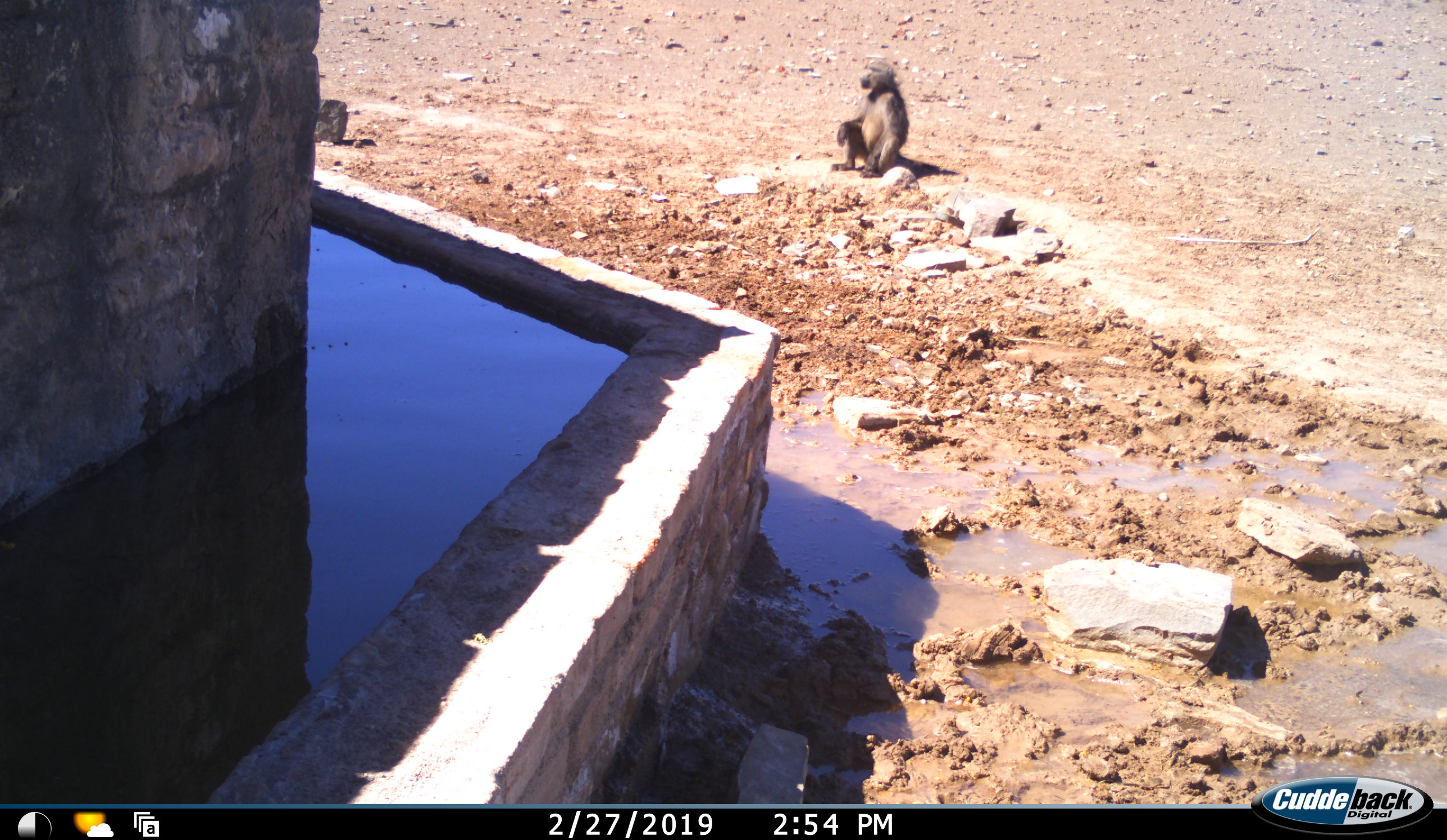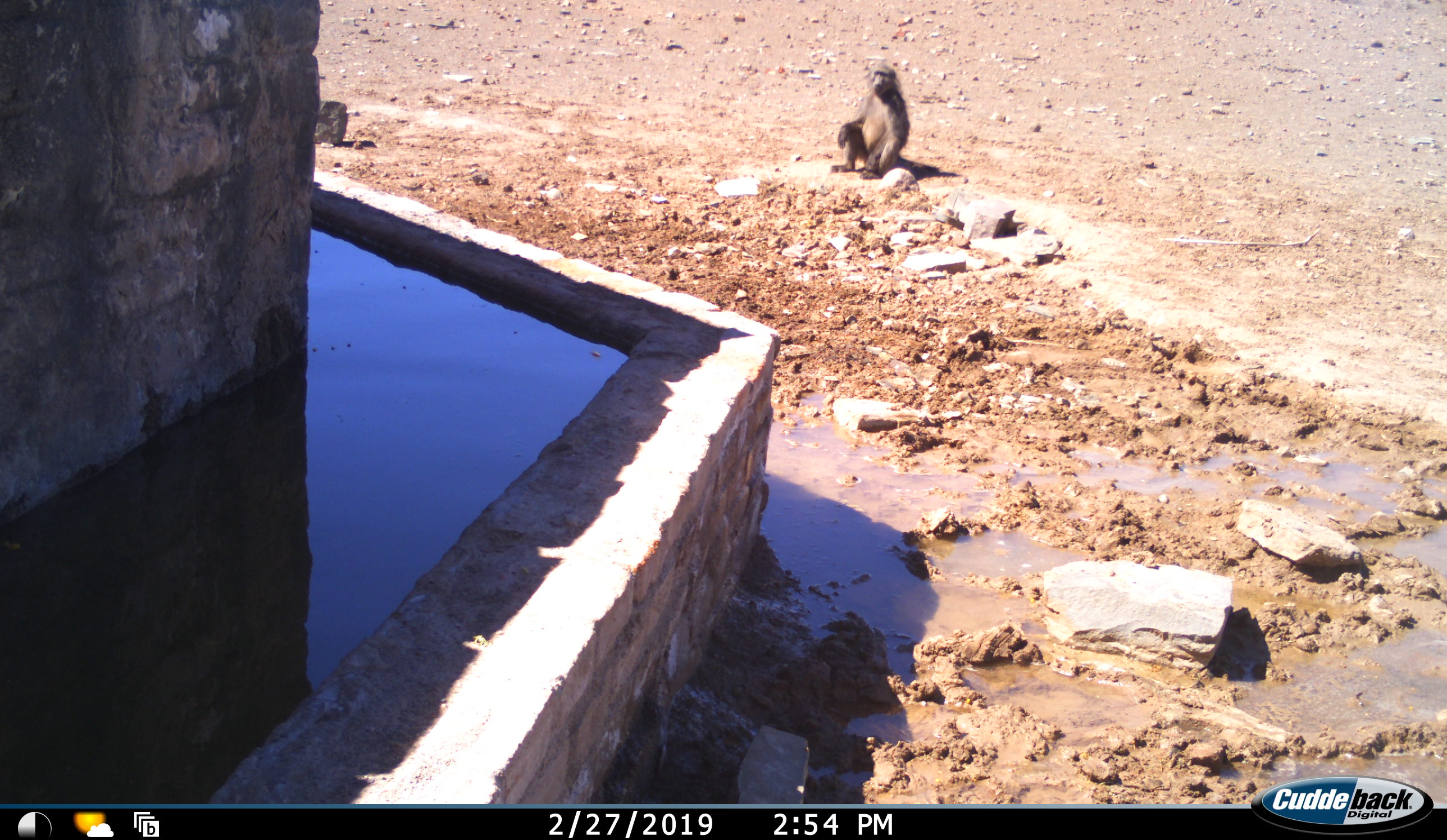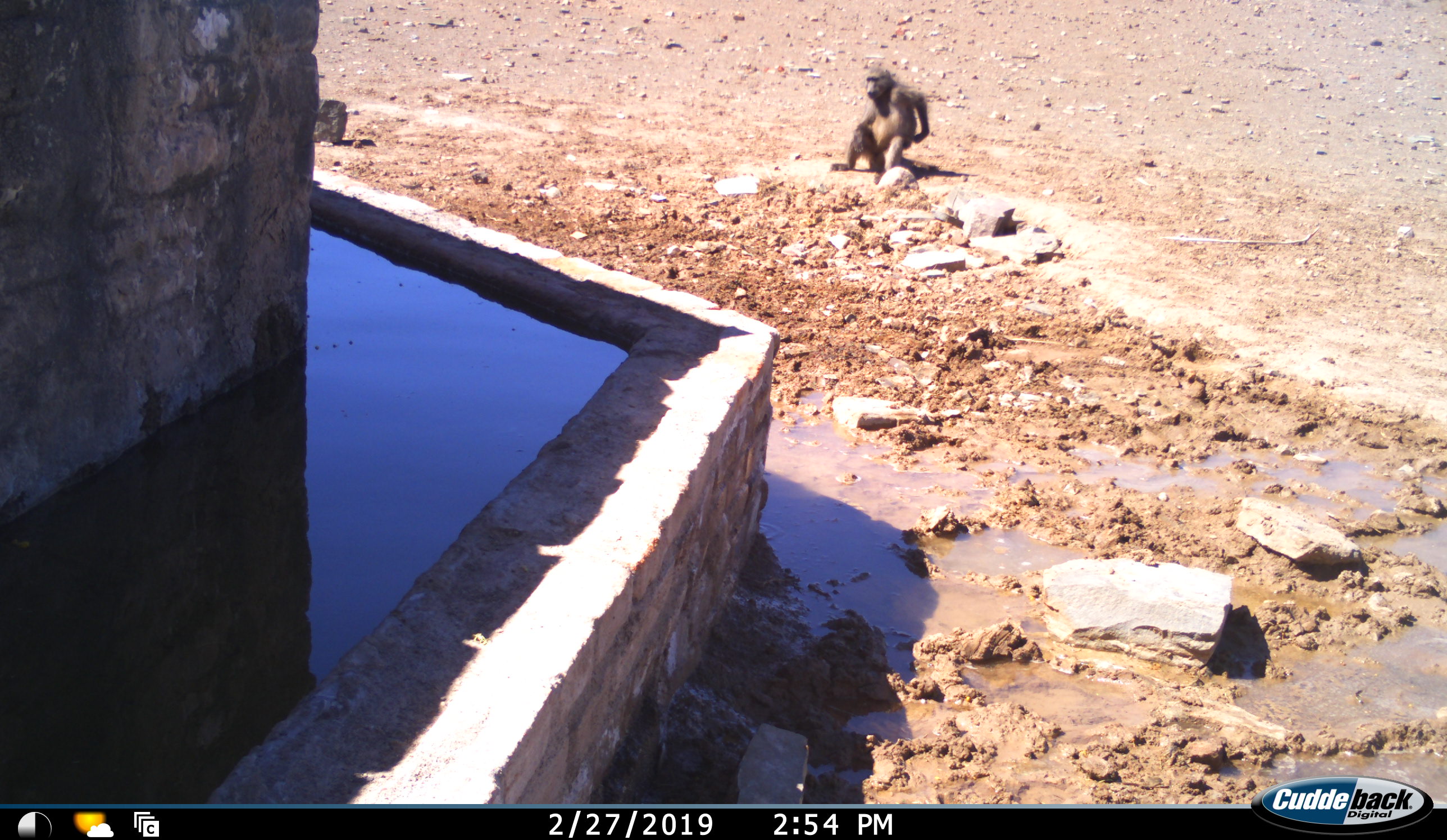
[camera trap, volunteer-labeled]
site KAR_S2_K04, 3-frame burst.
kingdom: Animalia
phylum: Chordata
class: Mammalia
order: Primates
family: Cercopithecidae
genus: Papio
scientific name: Papio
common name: baboon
Baboon (Papio), count 1. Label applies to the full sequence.